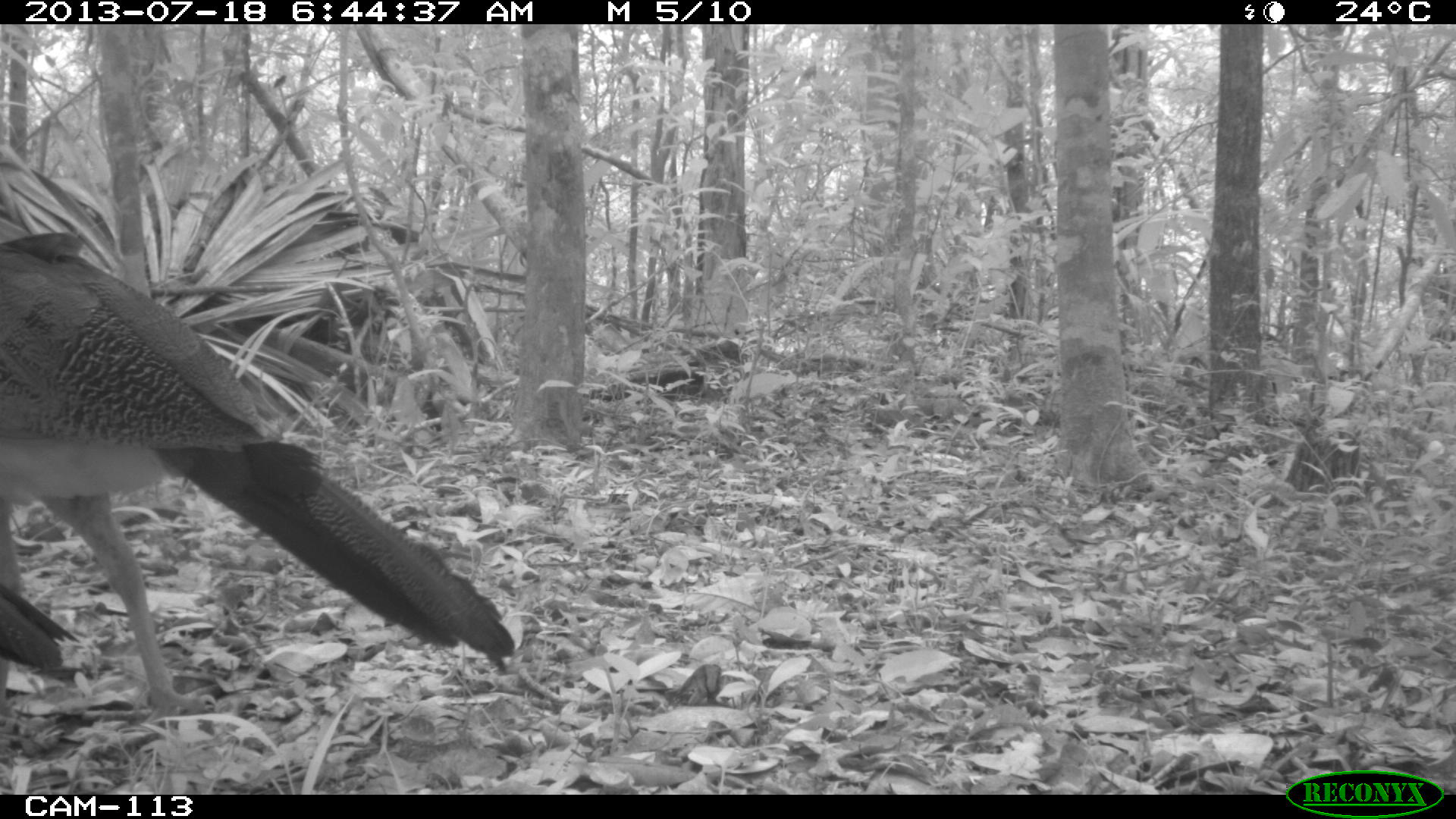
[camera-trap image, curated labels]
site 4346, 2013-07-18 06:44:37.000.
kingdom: Animalia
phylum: Chordata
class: Aves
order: Galliformes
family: Cracidae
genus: Crax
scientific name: Crax rubra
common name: great curassow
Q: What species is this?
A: Crax rubra (great curassow).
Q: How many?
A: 2.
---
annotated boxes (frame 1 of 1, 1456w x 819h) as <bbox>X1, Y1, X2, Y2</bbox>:
crax rubra: <bbox>0, 230, 516, 727</bbox>; <bbox>0, 582, 80, 704</bbox>